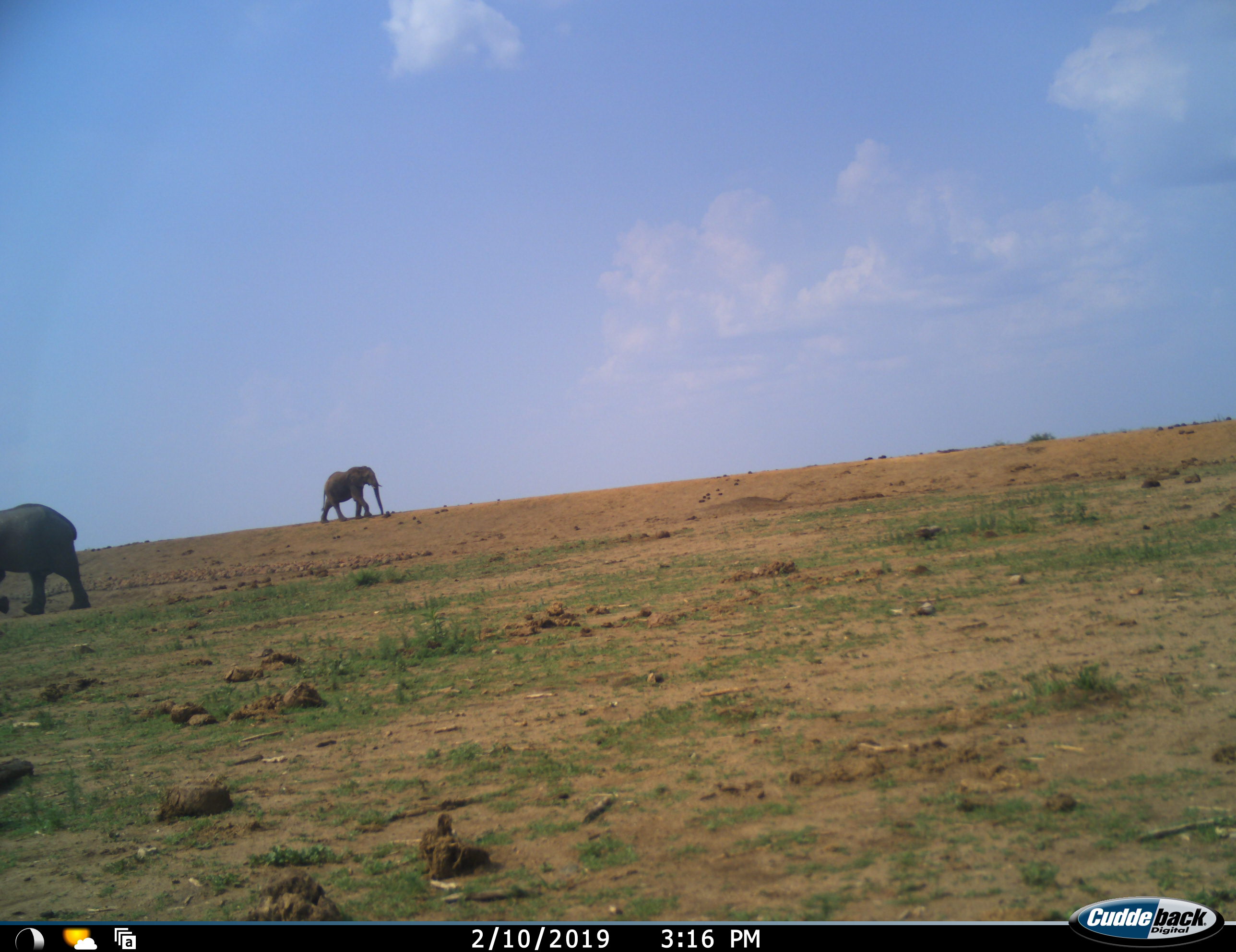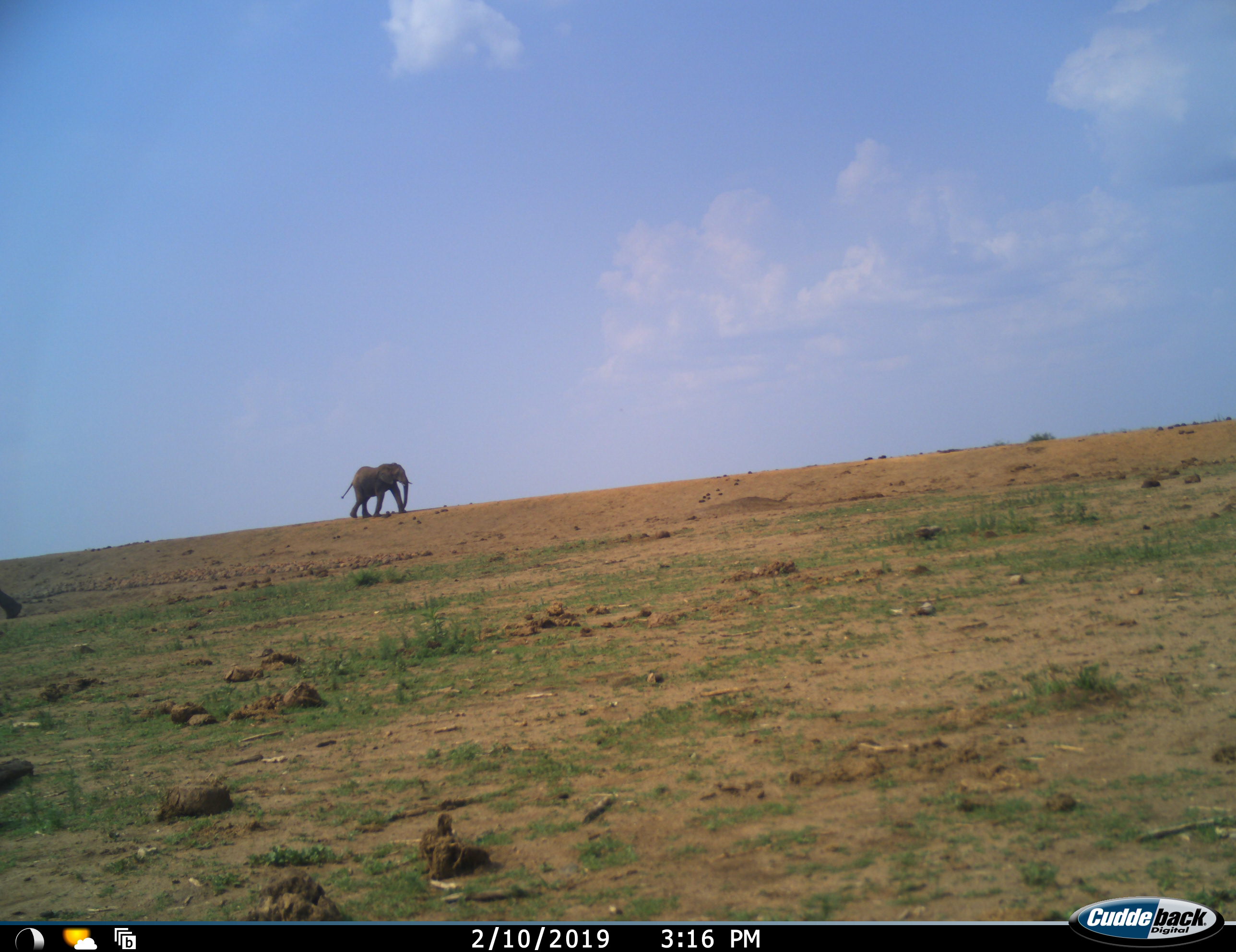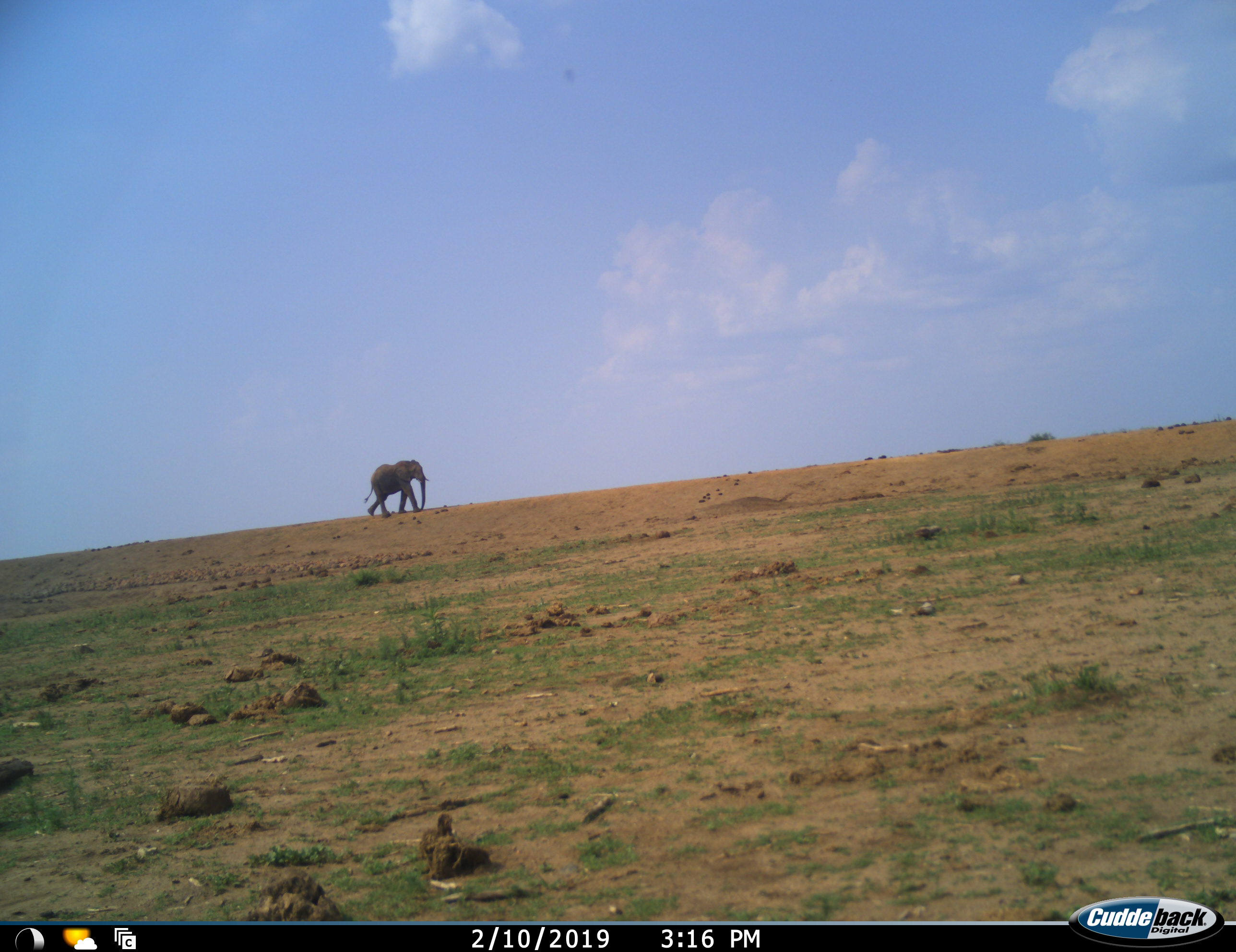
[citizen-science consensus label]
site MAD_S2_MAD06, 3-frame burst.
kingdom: Animalia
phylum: Chordata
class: Mammalia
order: Proboscidea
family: Elephantidae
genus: Loxodonta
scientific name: Loxodonta africana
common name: african bush elephant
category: elephant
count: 2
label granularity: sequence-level